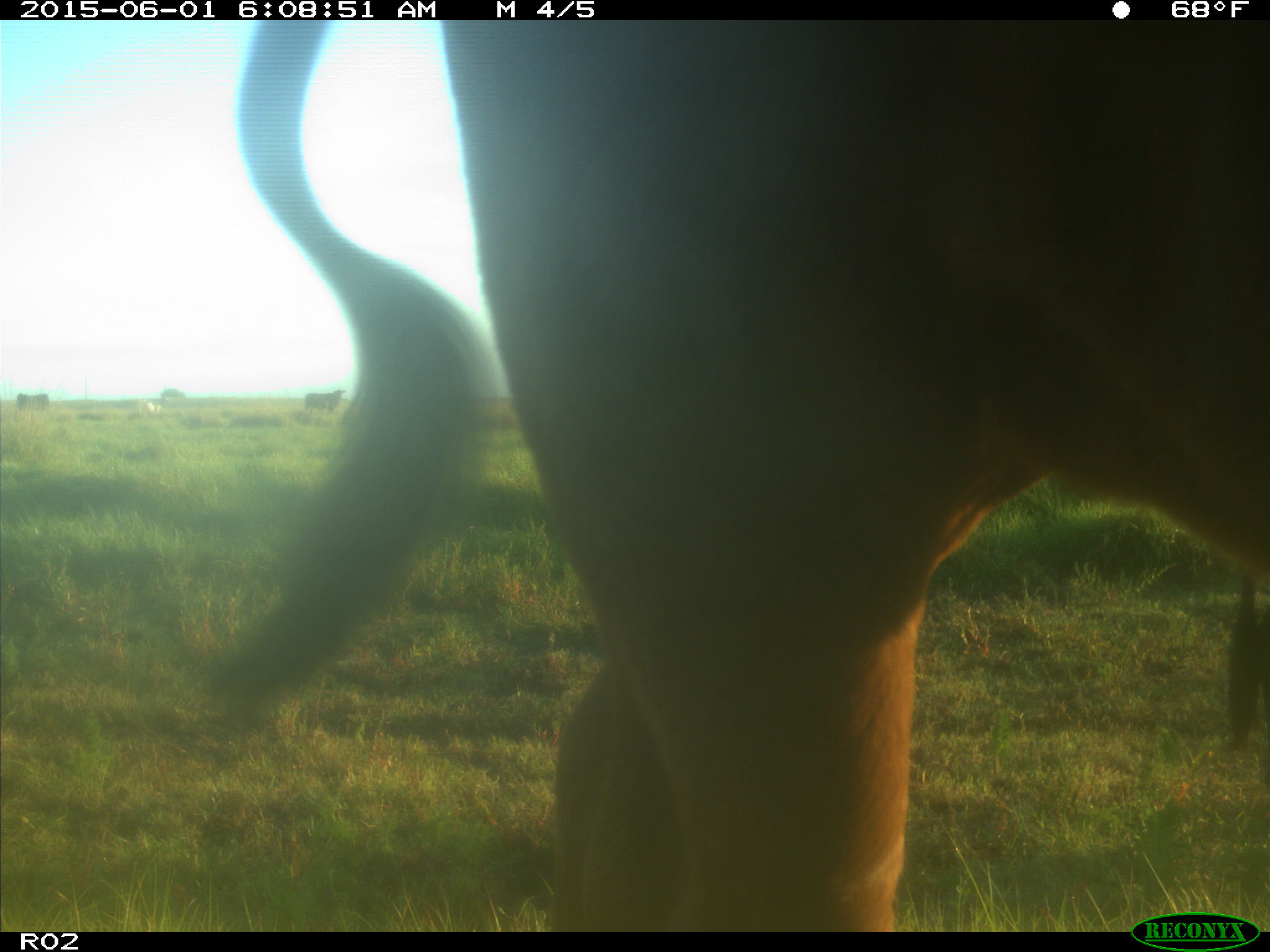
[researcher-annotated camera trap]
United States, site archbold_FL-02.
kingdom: Animalia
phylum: Chordata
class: Mammalia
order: Artiodactyla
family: Bovidae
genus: Bos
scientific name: Bos taurus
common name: domestic cow